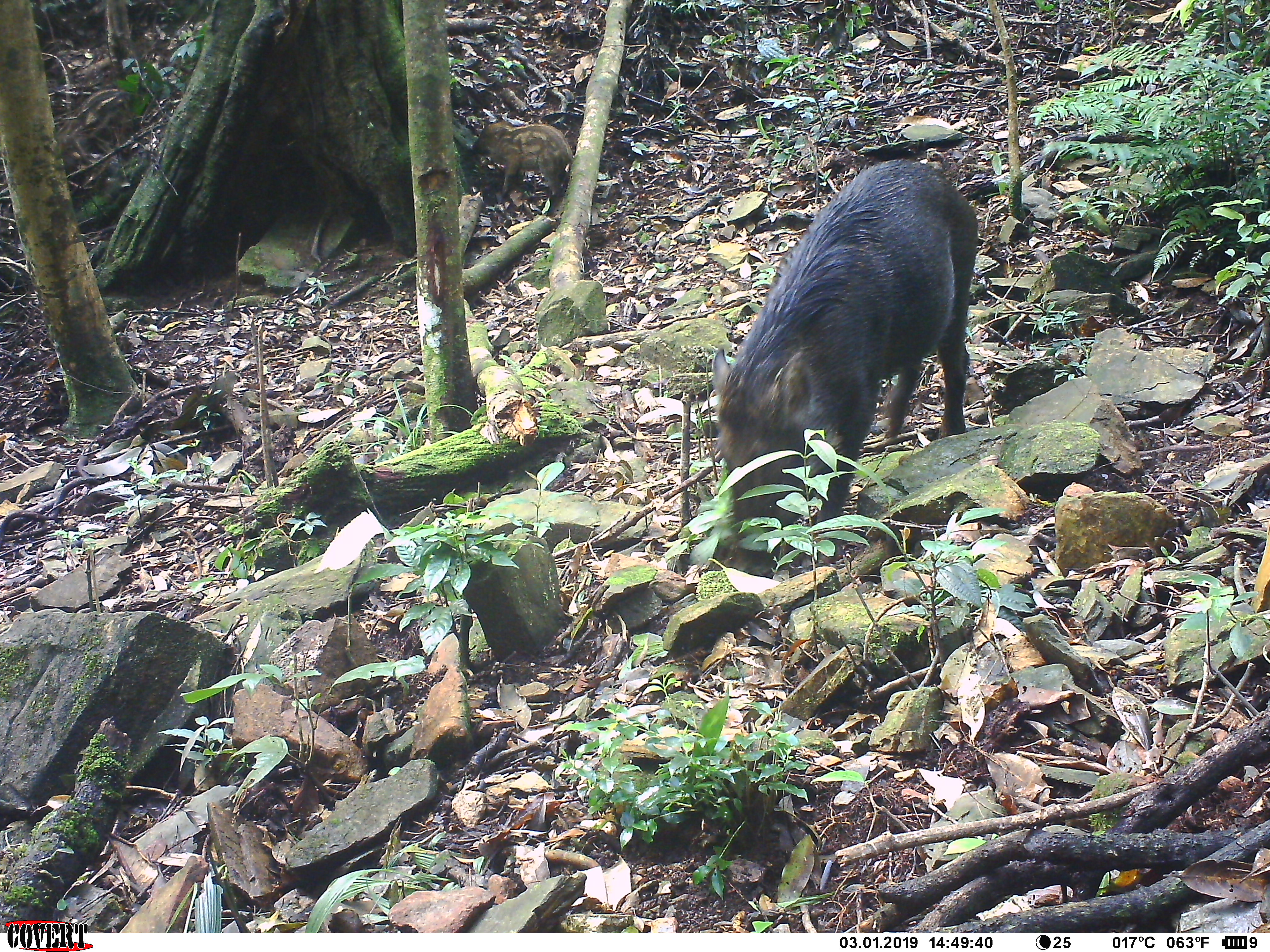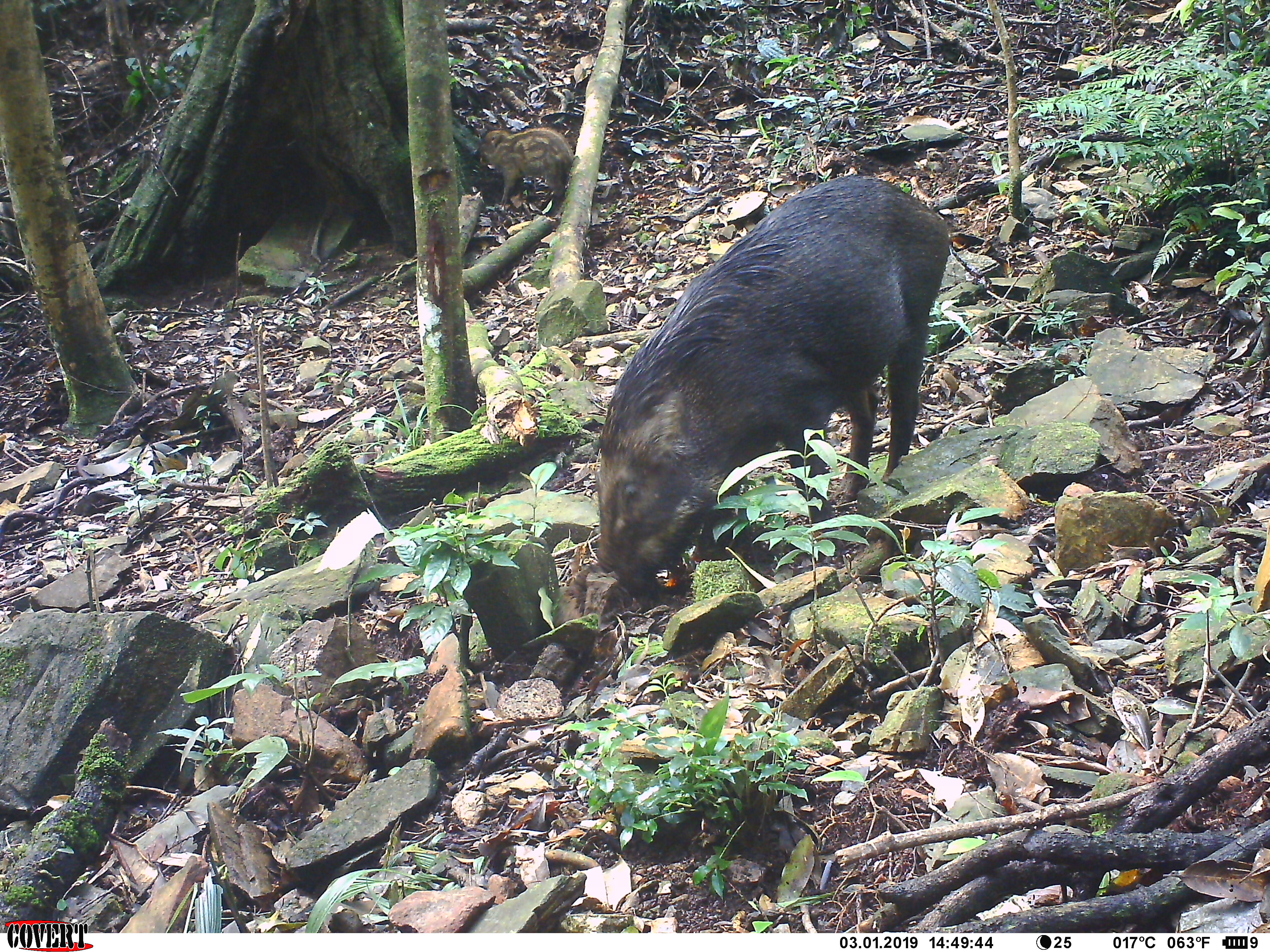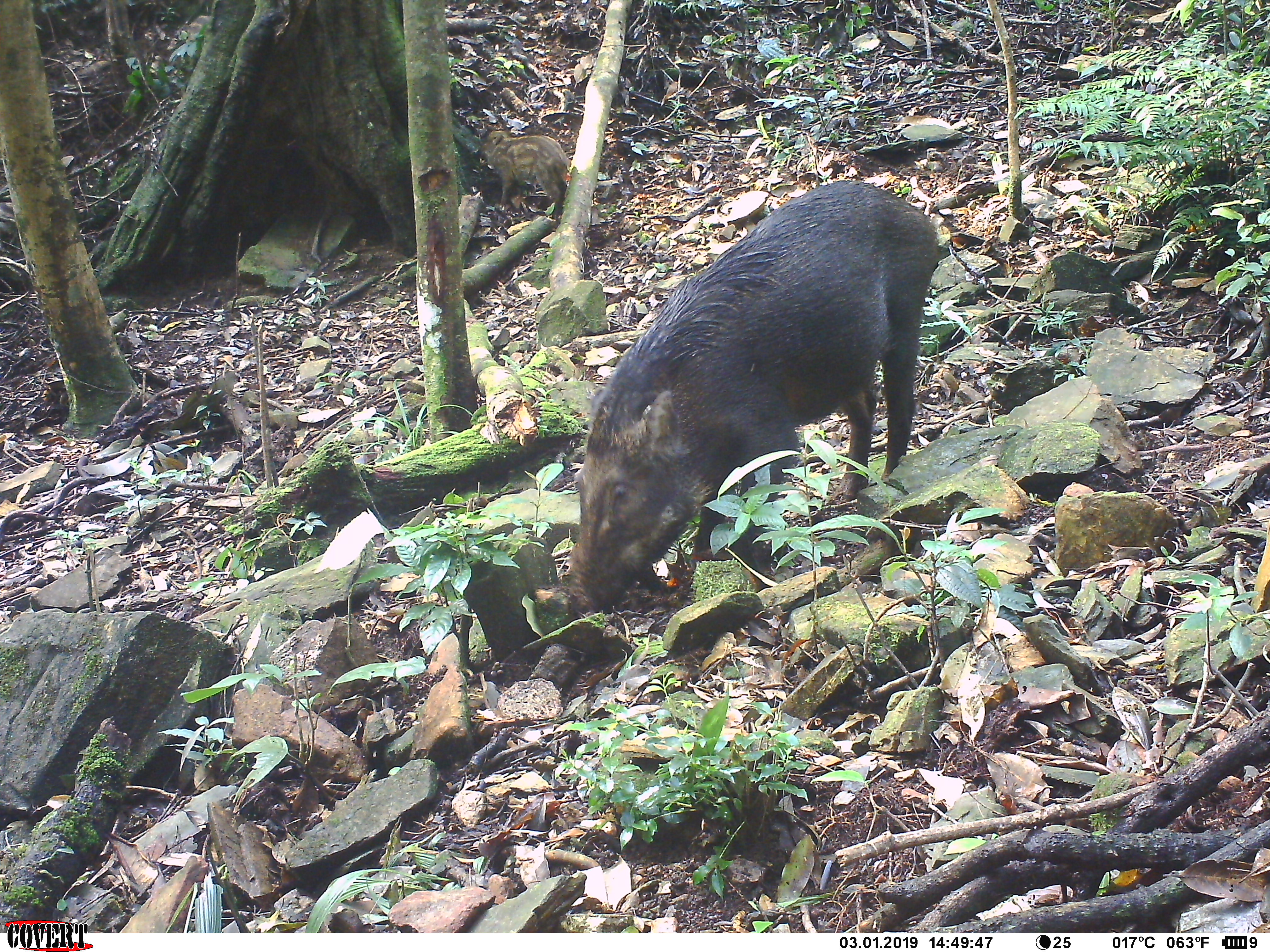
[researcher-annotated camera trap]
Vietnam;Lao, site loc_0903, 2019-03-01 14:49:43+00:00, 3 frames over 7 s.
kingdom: Animalia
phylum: Chordata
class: Mammalia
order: Artiodactyla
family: Suidae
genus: Sus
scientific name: Sus scrofa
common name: eurasian wild pig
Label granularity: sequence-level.